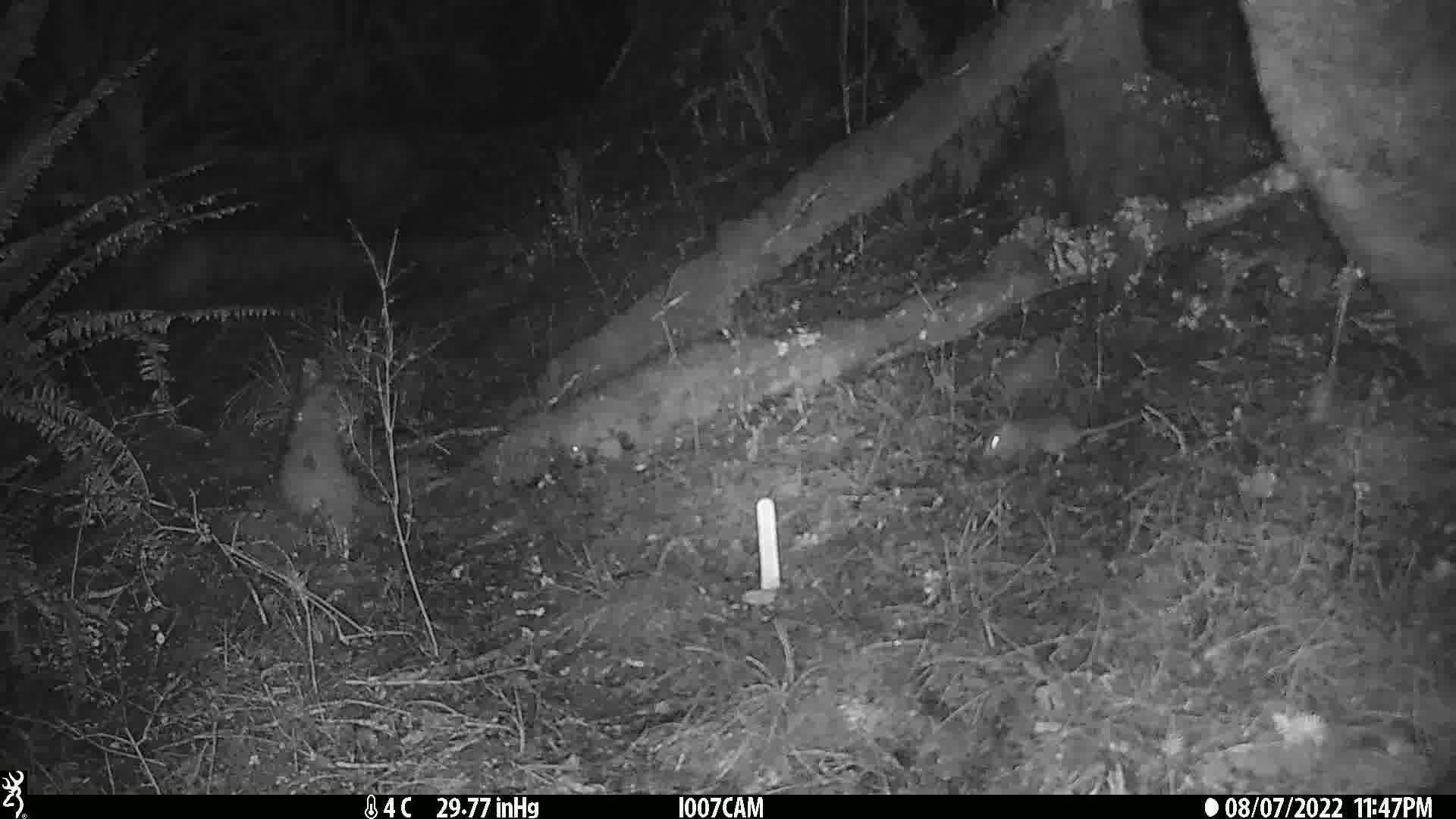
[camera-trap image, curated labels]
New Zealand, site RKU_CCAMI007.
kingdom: Animalia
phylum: Chordata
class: Mammalia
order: Rodentia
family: Muridae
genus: Rattus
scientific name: Rattus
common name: rat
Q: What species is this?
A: Rat (Rattus).